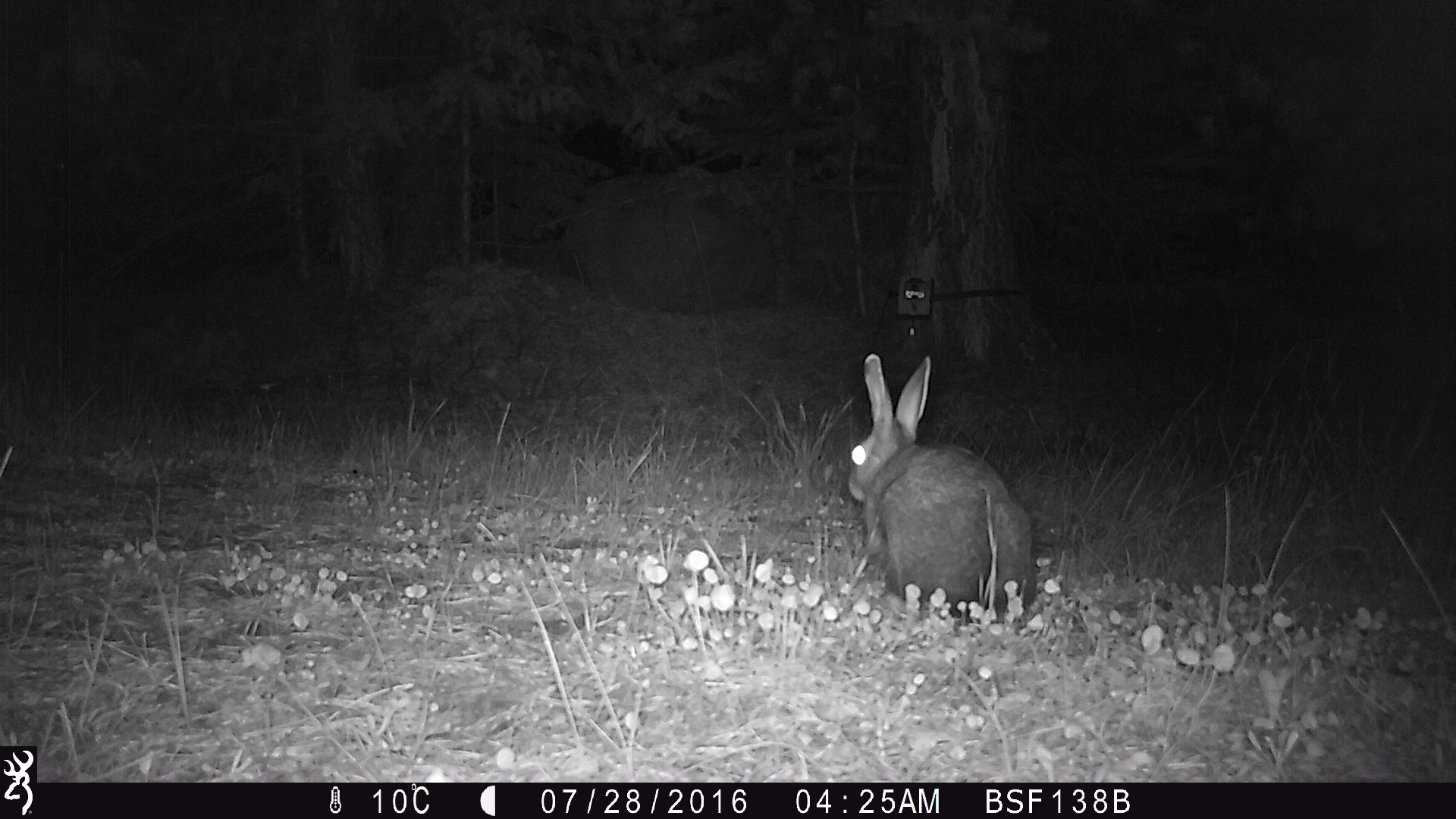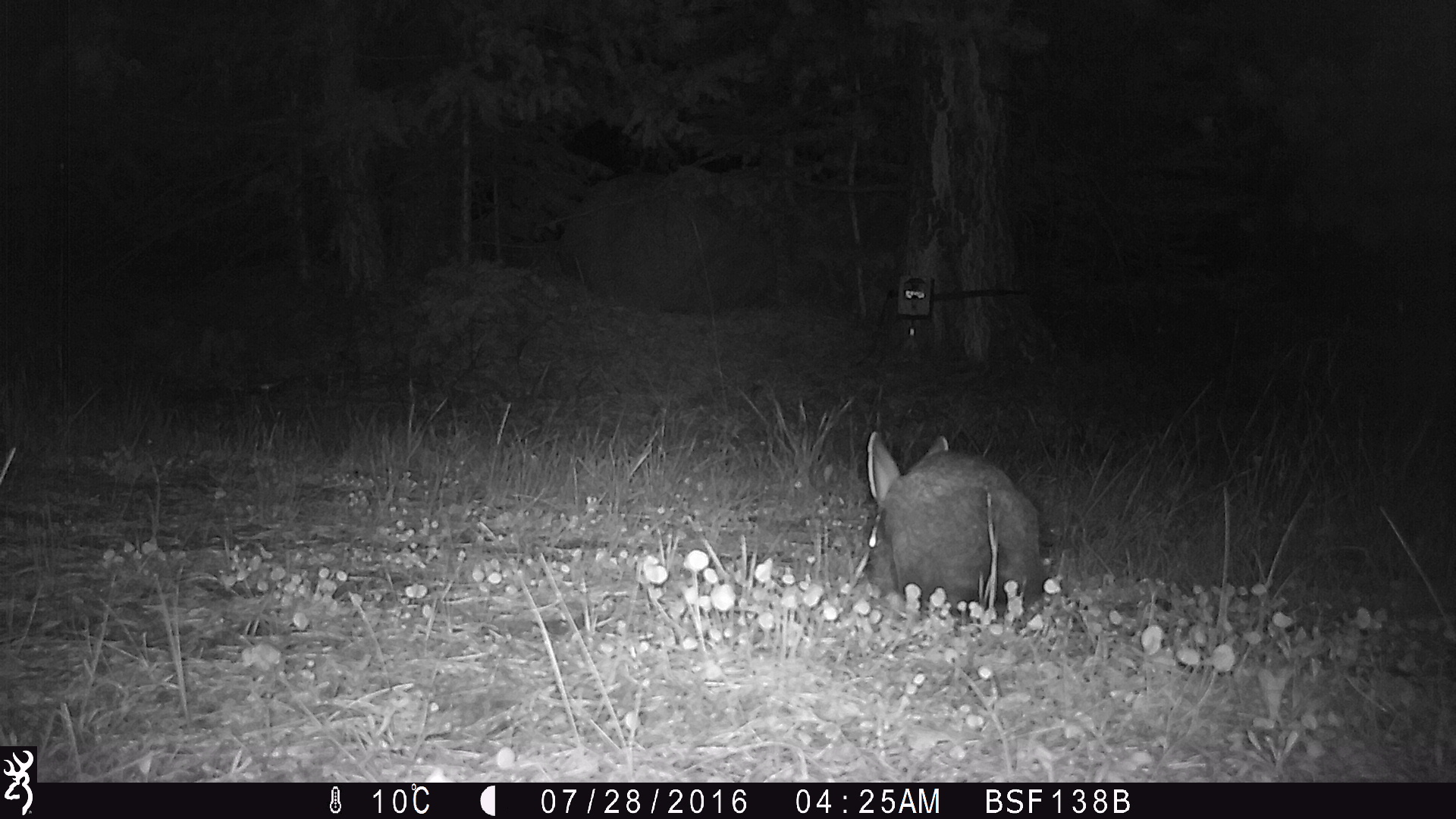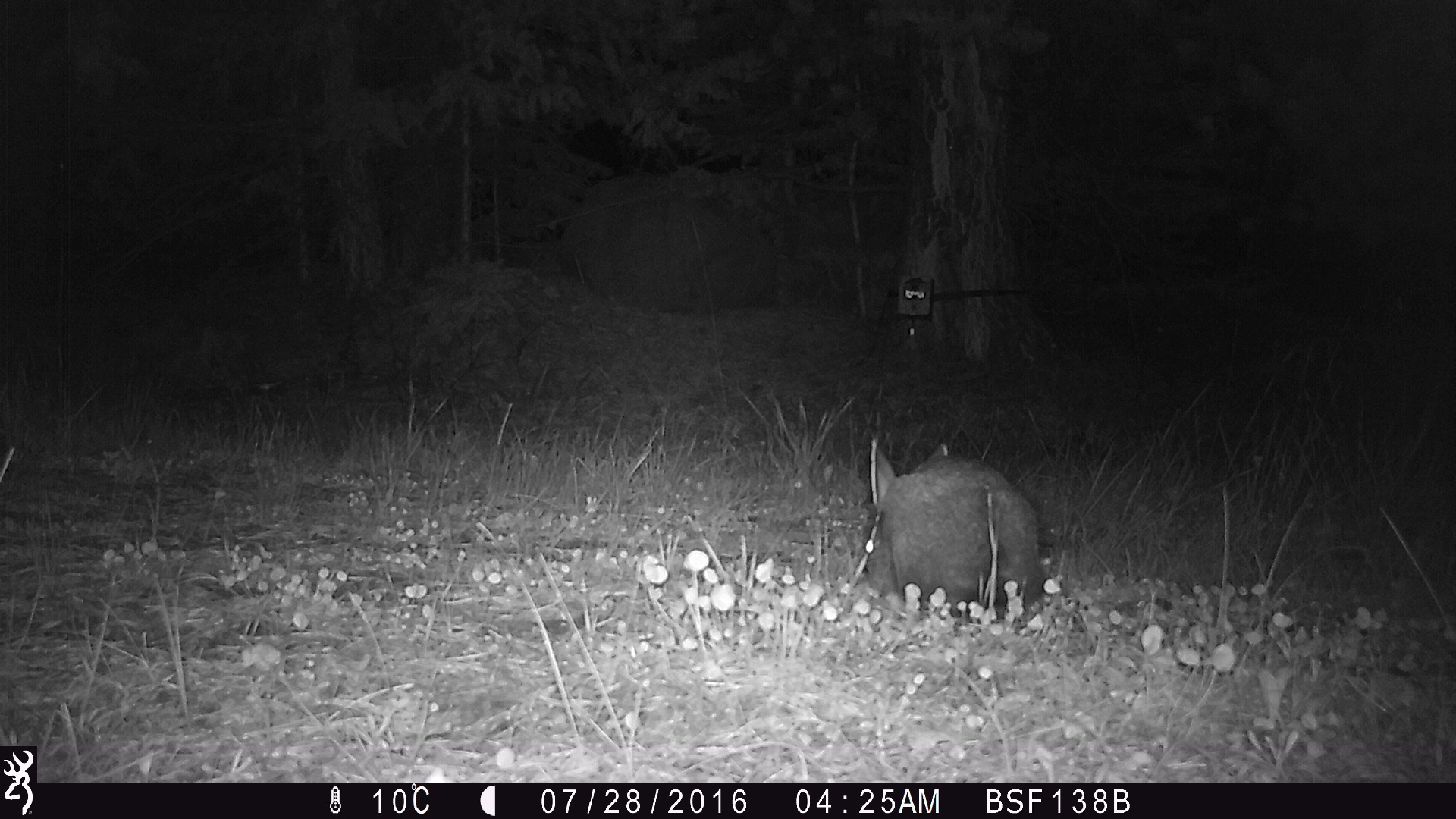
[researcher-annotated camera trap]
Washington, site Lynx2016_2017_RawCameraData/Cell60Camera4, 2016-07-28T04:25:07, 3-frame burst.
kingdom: Animalia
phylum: Chordata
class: Mammalia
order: Lagomorpha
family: Leporidae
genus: Lepus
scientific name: Lepus americanus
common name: snowshoe hare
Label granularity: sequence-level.